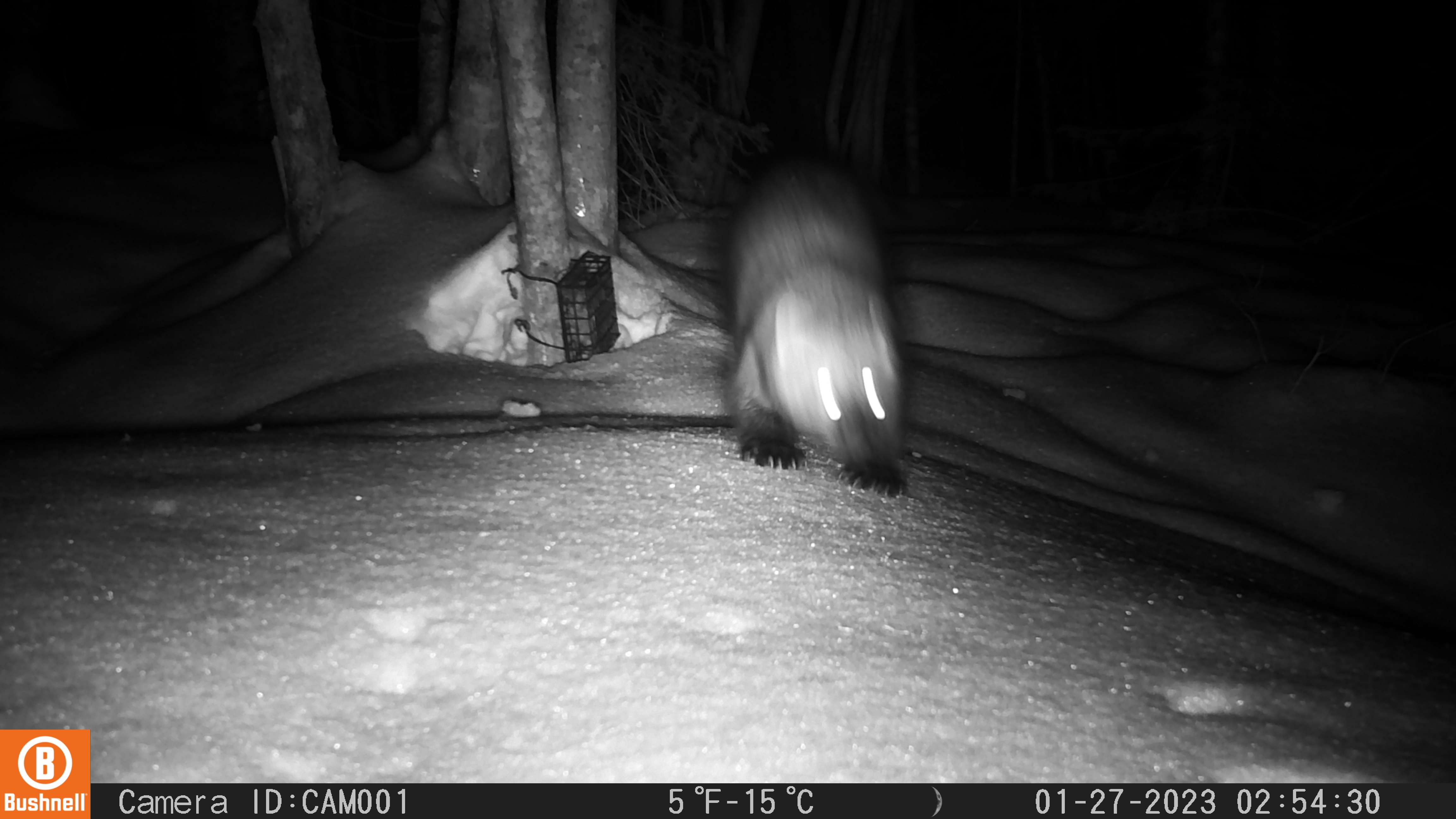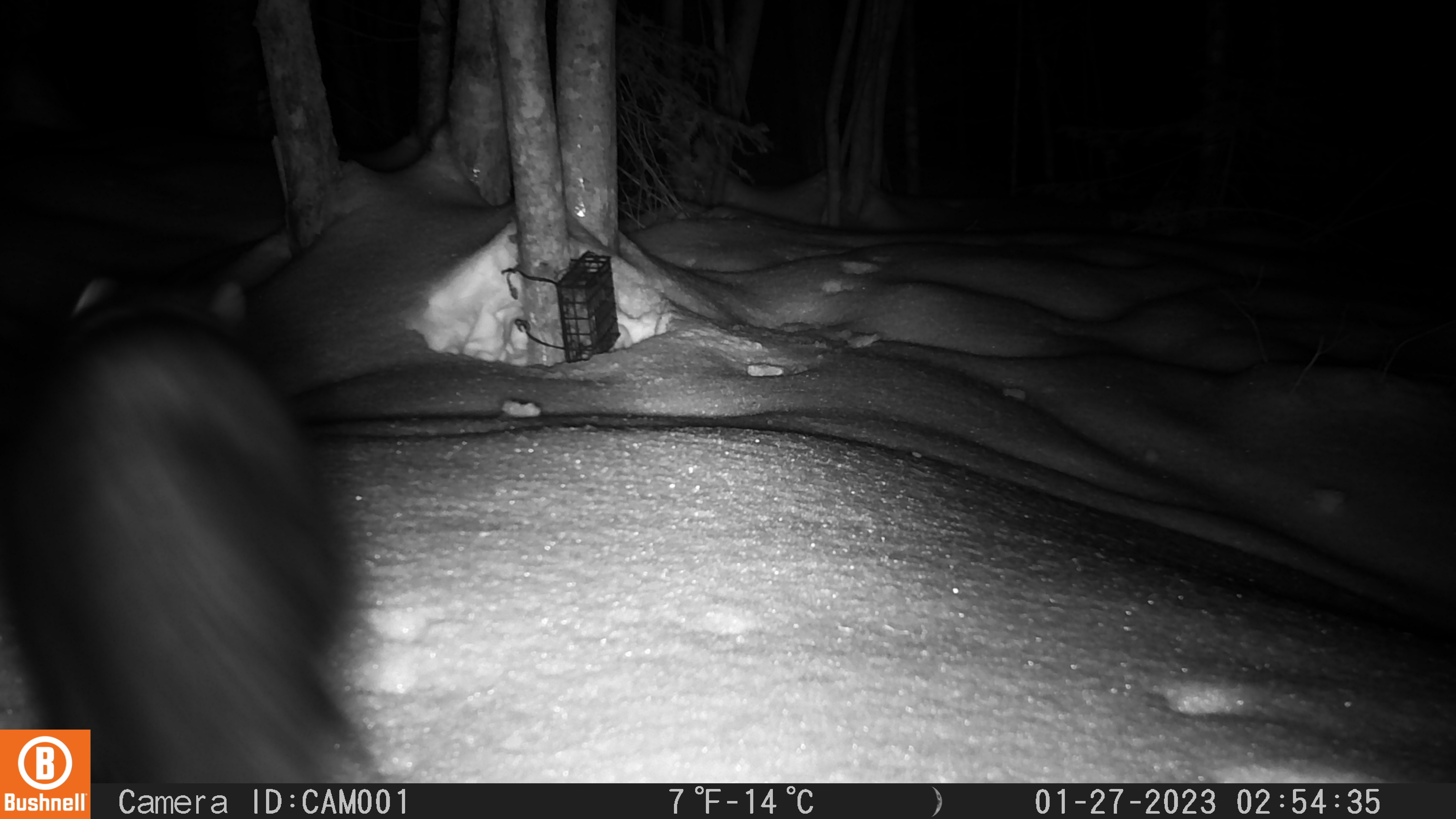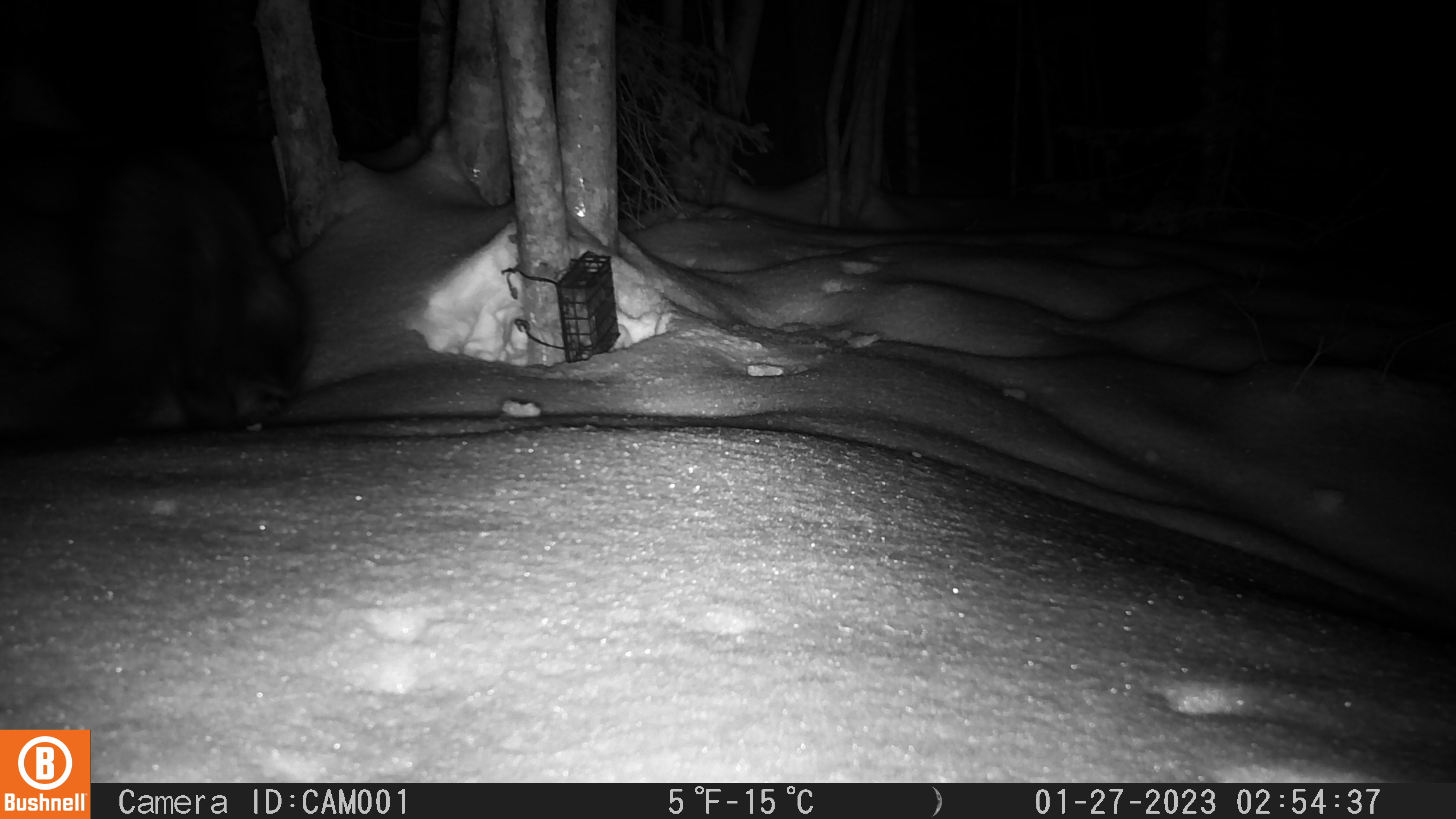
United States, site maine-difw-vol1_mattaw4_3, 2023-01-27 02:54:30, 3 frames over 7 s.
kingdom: Animalia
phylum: Chordata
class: Mammalia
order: Carnivora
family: Mustelidae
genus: Pekania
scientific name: Pekania pennanti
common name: fisher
Fisher (Pekania pennanti).